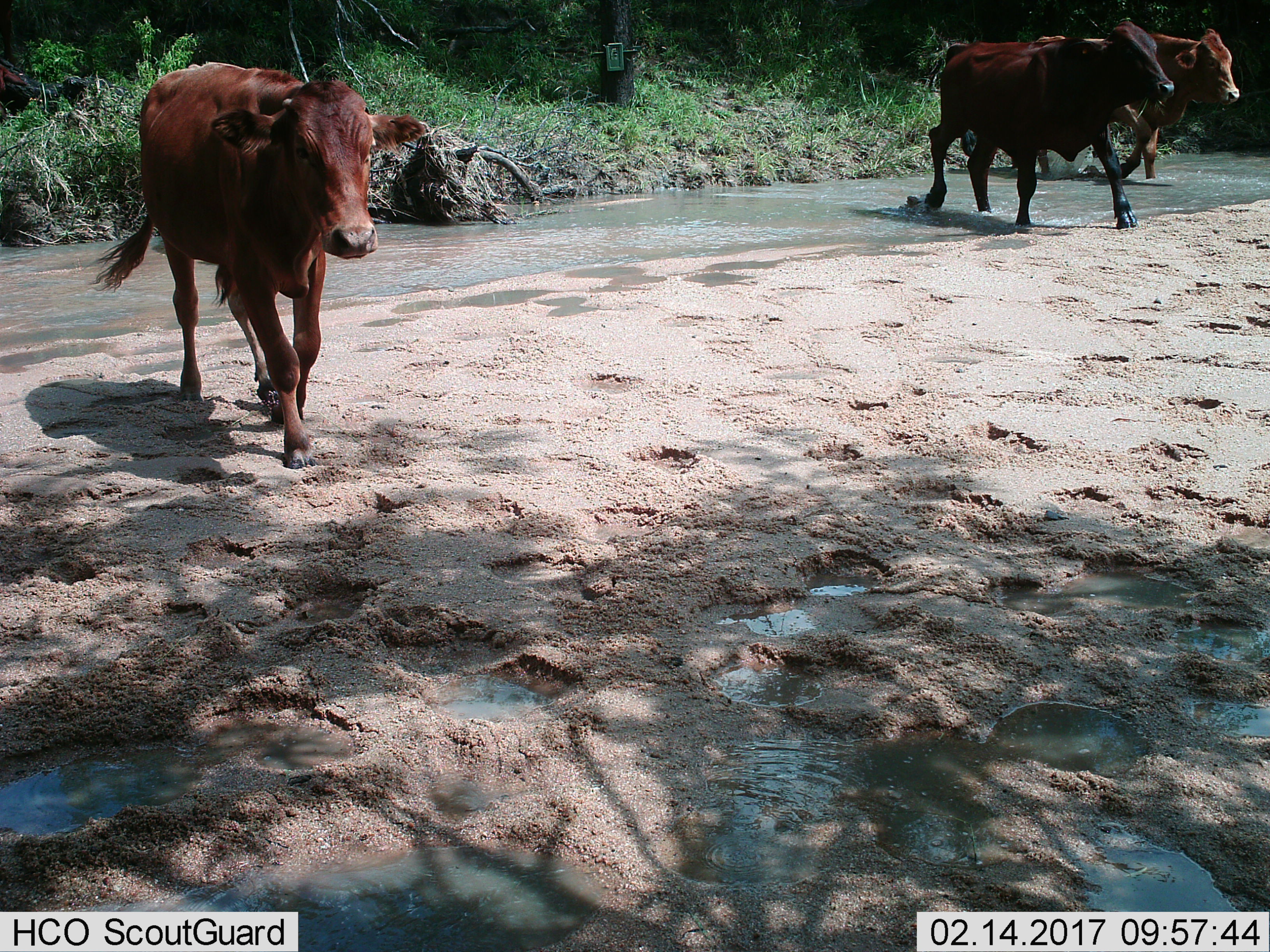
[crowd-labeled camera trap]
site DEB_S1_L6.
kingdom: Animalia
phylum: Chordata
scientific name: Vertebrata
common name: domestic animal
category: domesticanimal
Domesticanimal (domestic animal) (Vertebrata), count 3. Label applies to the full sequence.